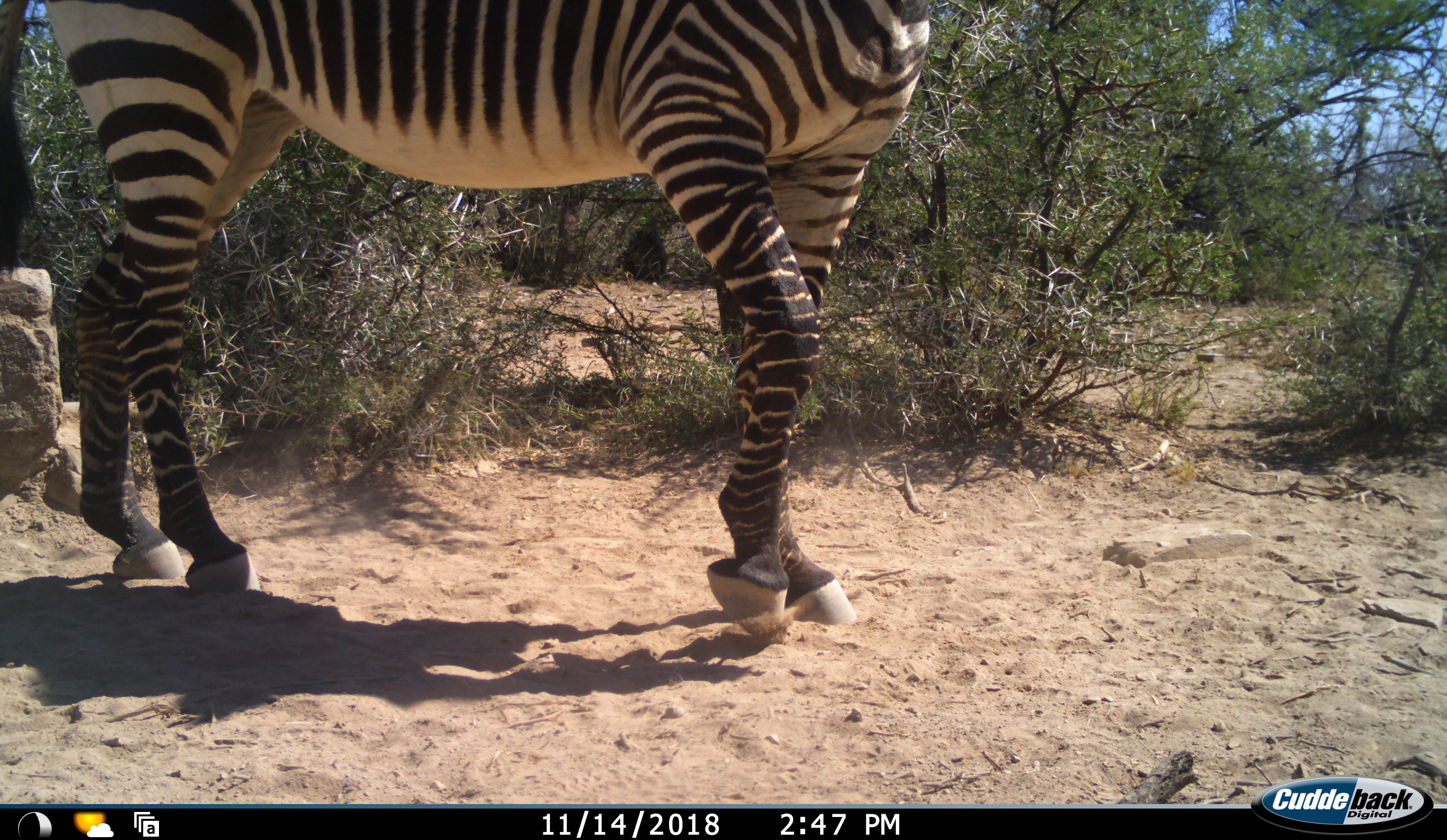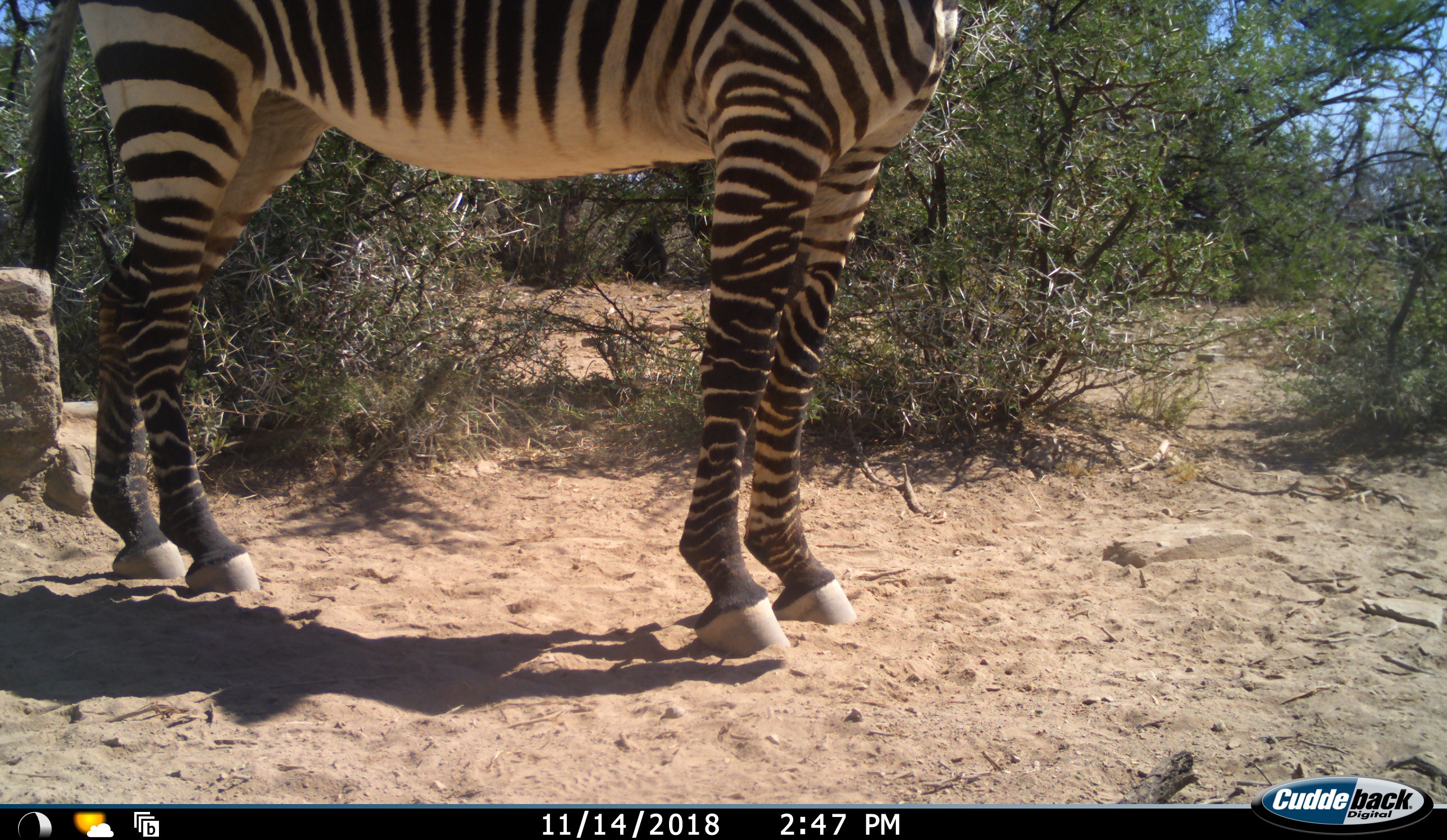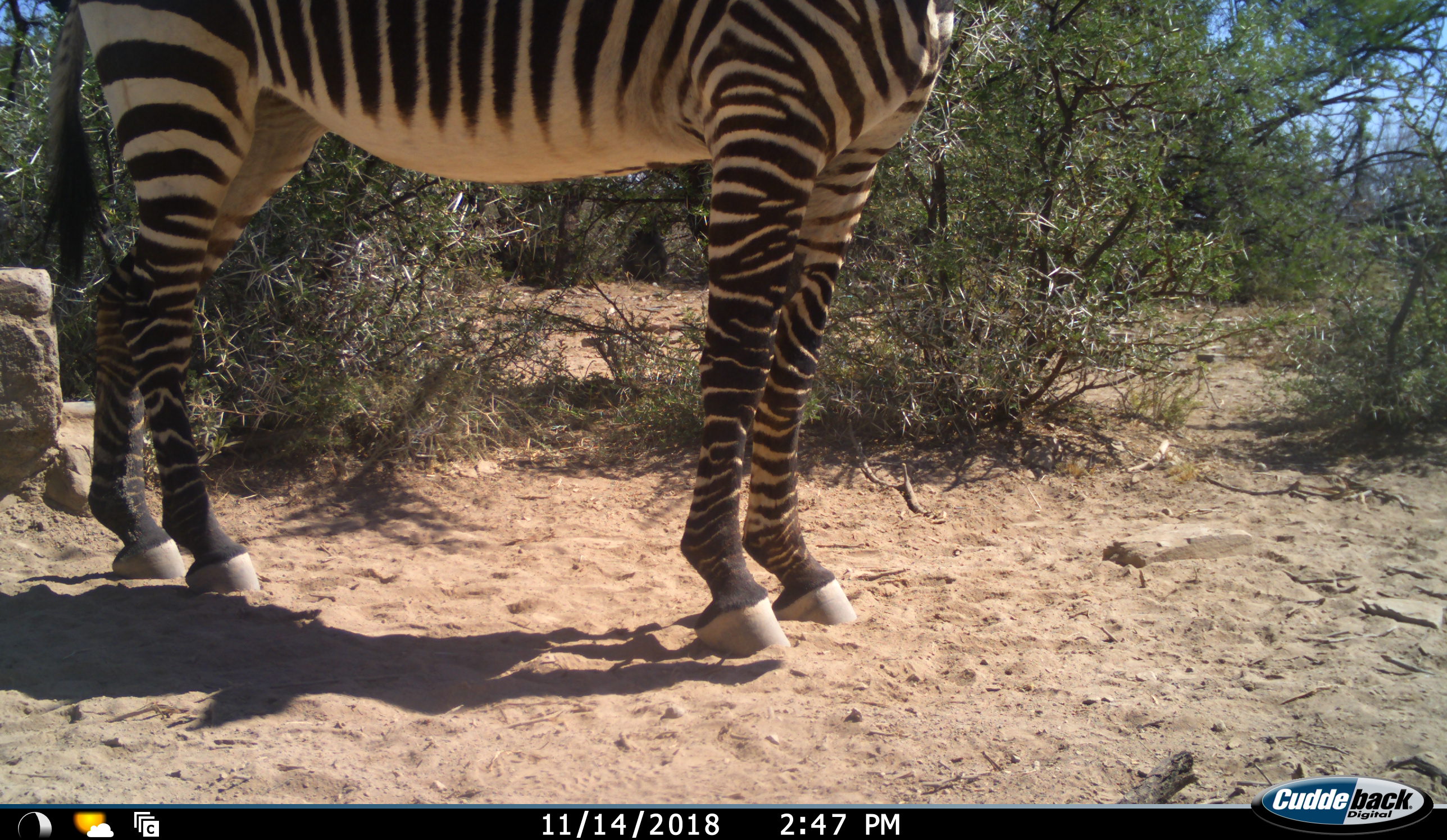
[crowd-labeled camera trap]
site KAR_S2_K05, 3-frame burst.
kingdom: Animalia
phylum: Chordata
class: Mammalia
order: Perissodactyla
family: Equidae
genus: Equus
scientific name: Equus zebra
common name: mountain zebra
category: zebramountain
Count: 1.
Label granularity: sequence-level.